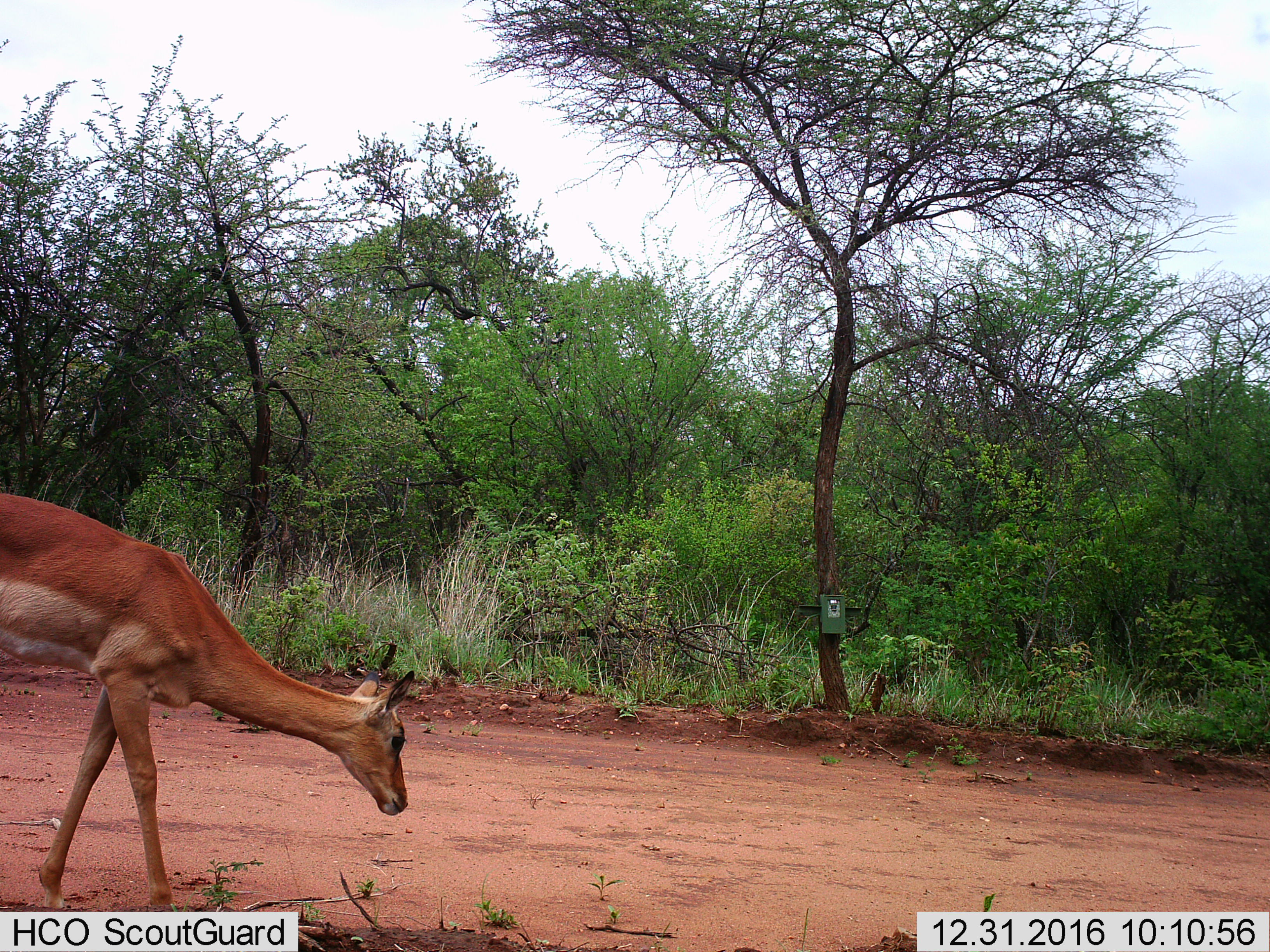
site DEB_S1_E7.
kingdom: Animalia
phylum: Chordata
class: Mammalia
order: Artiodactyla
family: Bovidae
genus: Aepyceros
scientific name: Aepyceros melampus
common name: impala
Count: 1.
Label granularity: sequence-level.